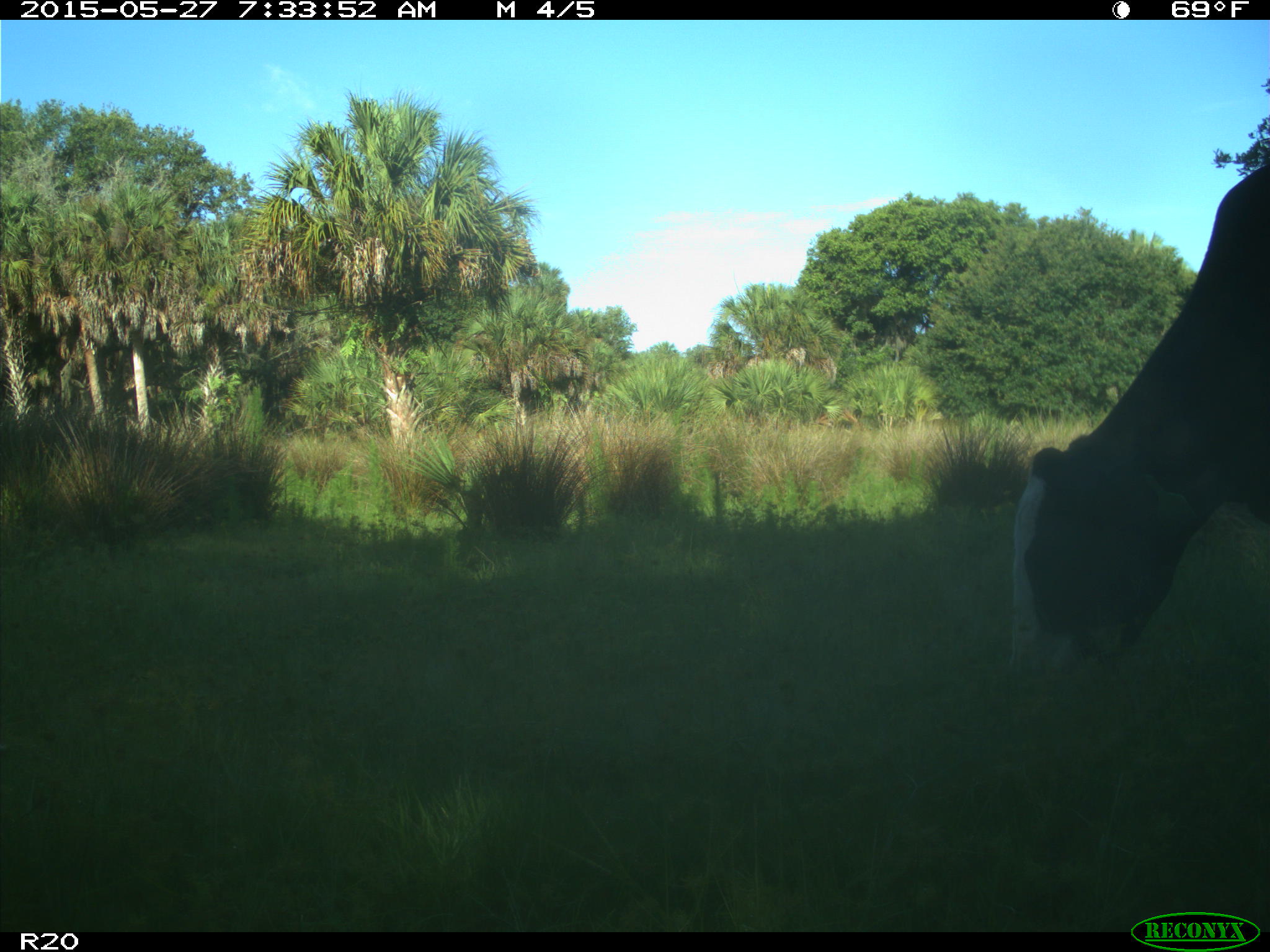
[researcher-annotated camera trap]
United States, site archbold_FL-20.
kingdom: Animalia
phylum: Chordata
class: Mammalia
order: Artiodactyla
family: Bovidae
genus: Bos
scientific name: Bos taurus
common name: domestic cow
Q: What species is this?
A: Bos taurus (domestic cow).